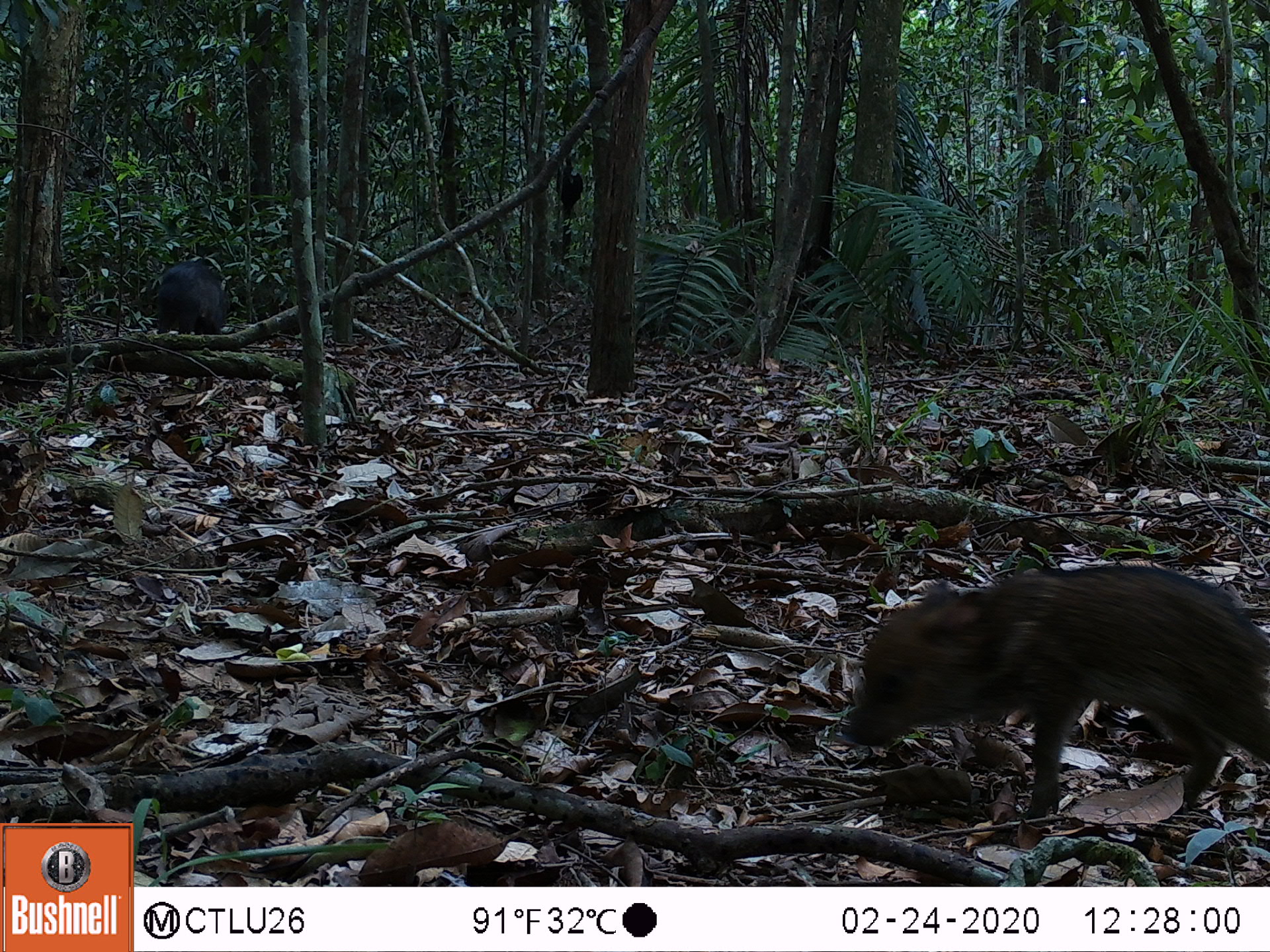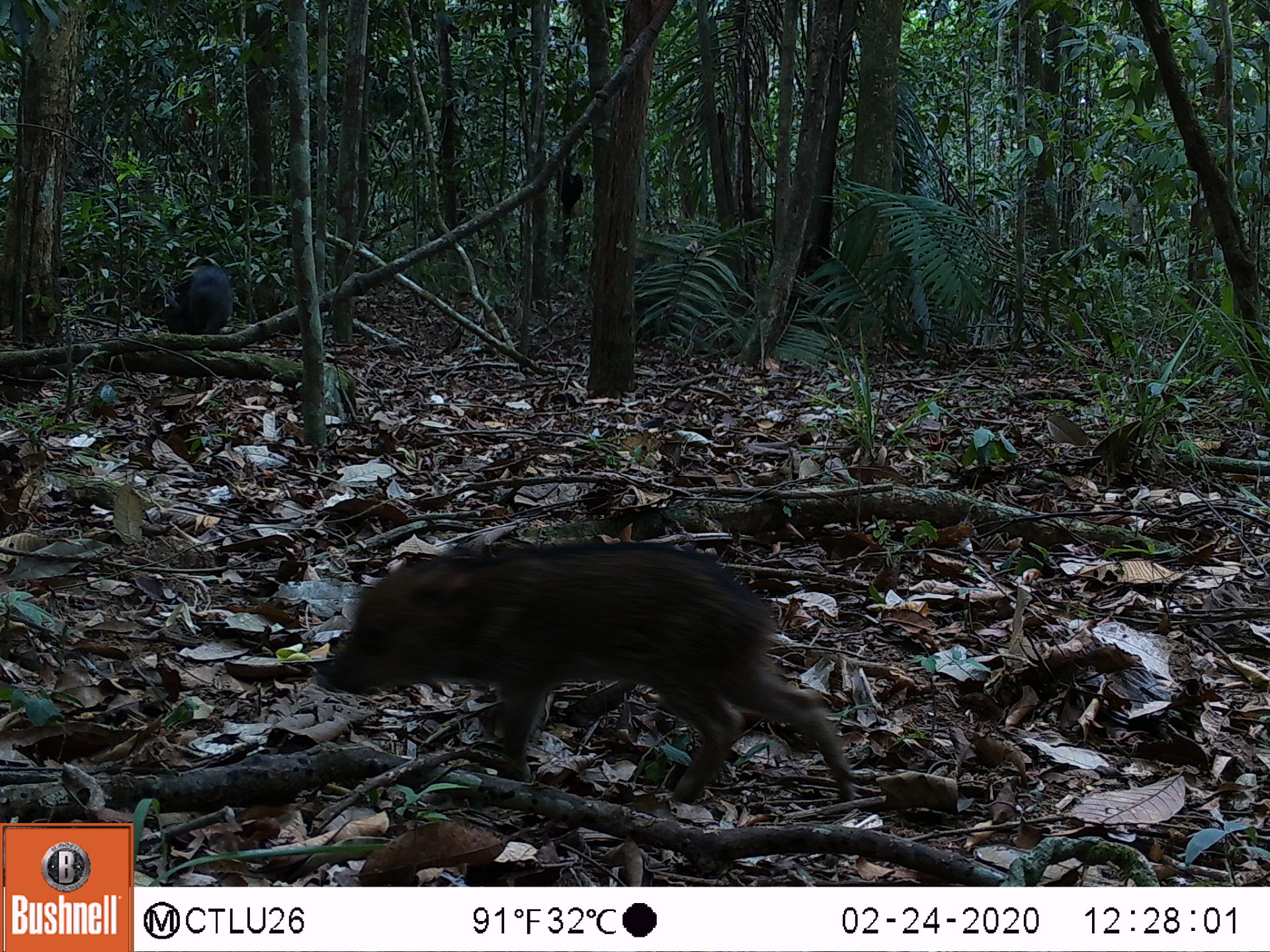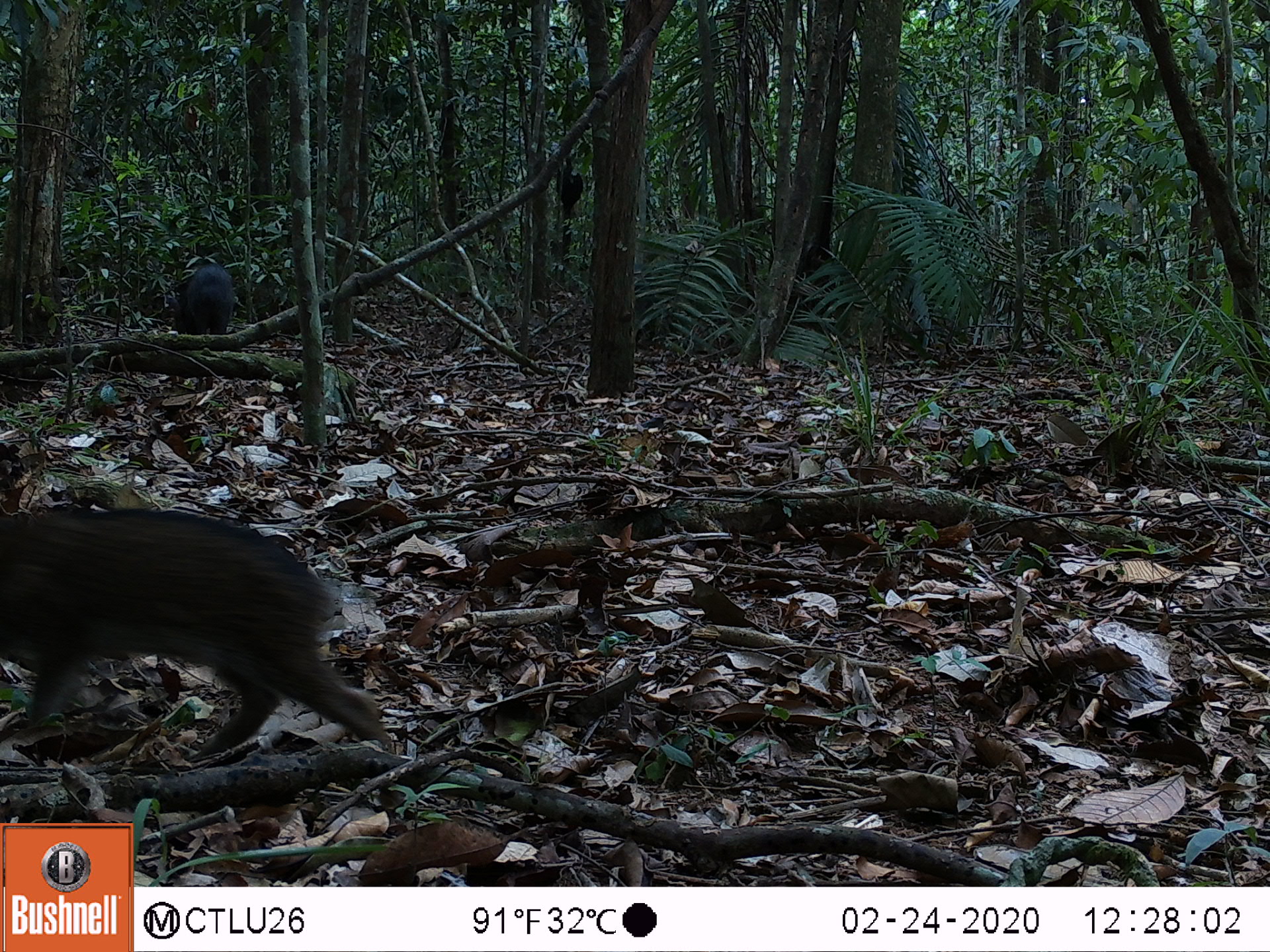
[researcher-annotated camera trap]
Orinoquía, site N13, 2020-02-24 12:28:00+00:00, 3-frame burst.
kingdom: Animalia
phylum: Chordata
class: Mammalia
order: Artiodactyla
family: Tayassuidae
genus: Pecari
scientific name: Pecari tajacu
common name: collared peccary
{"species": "collared peccary (Pecari tajacu)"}